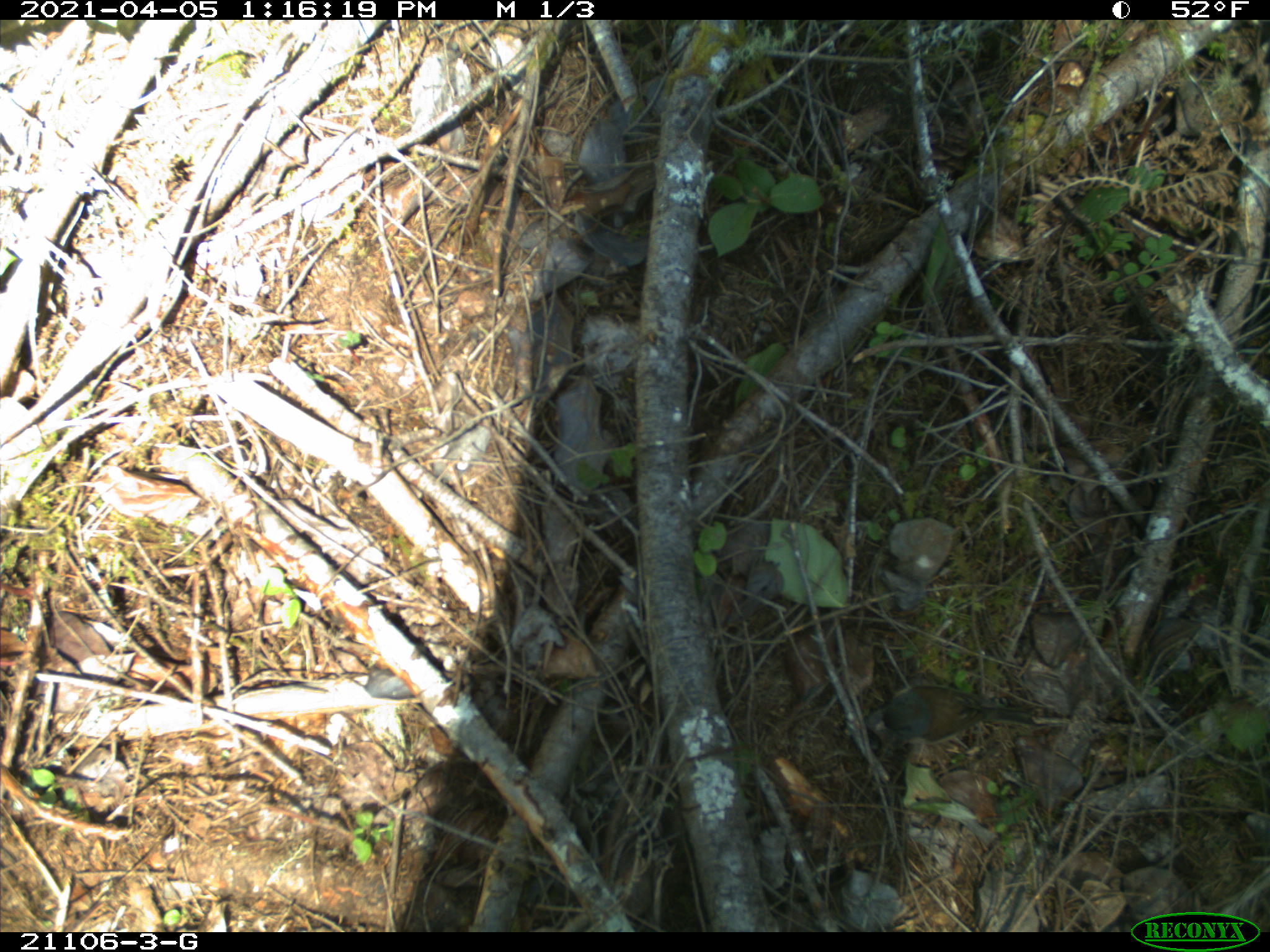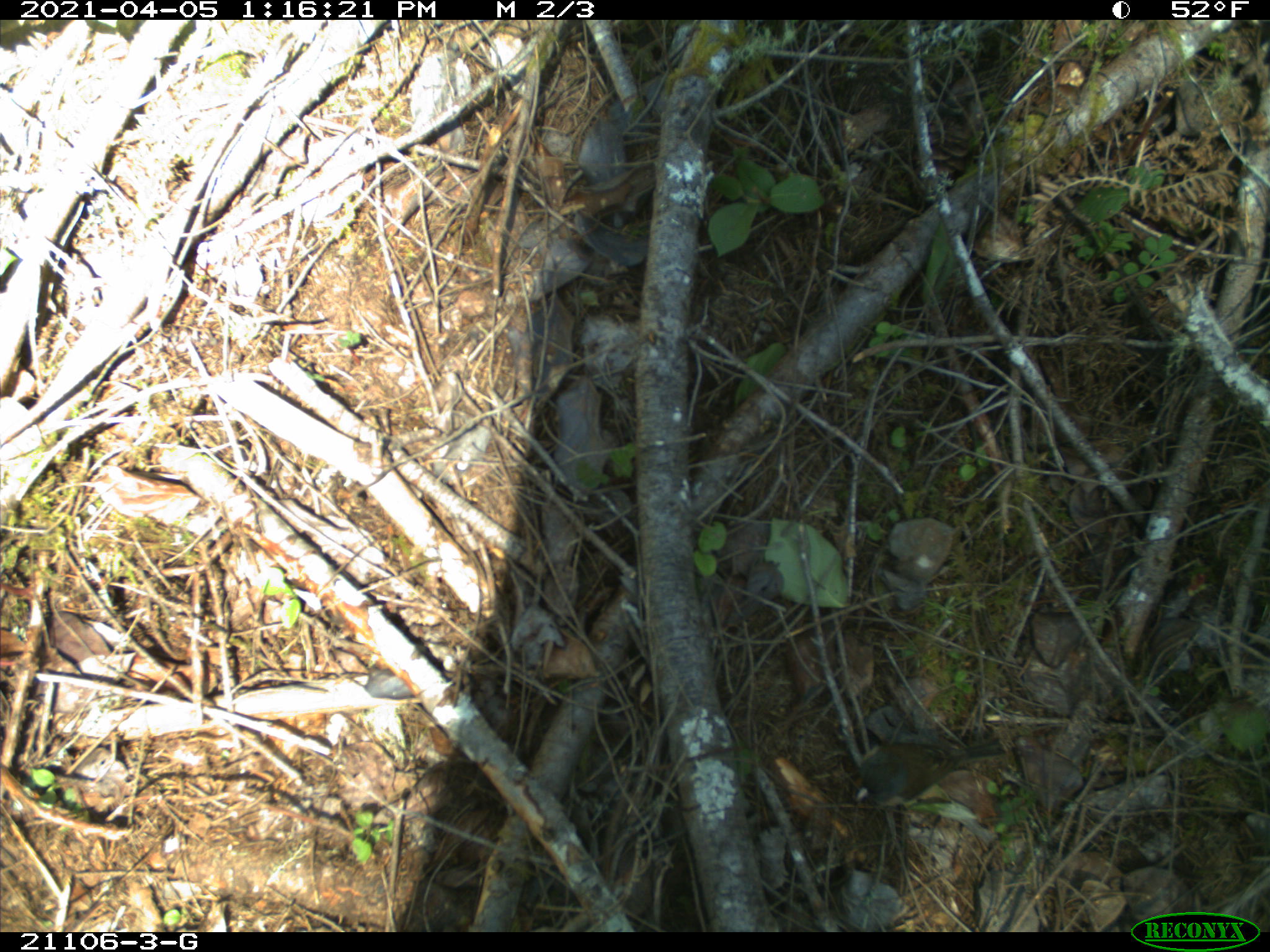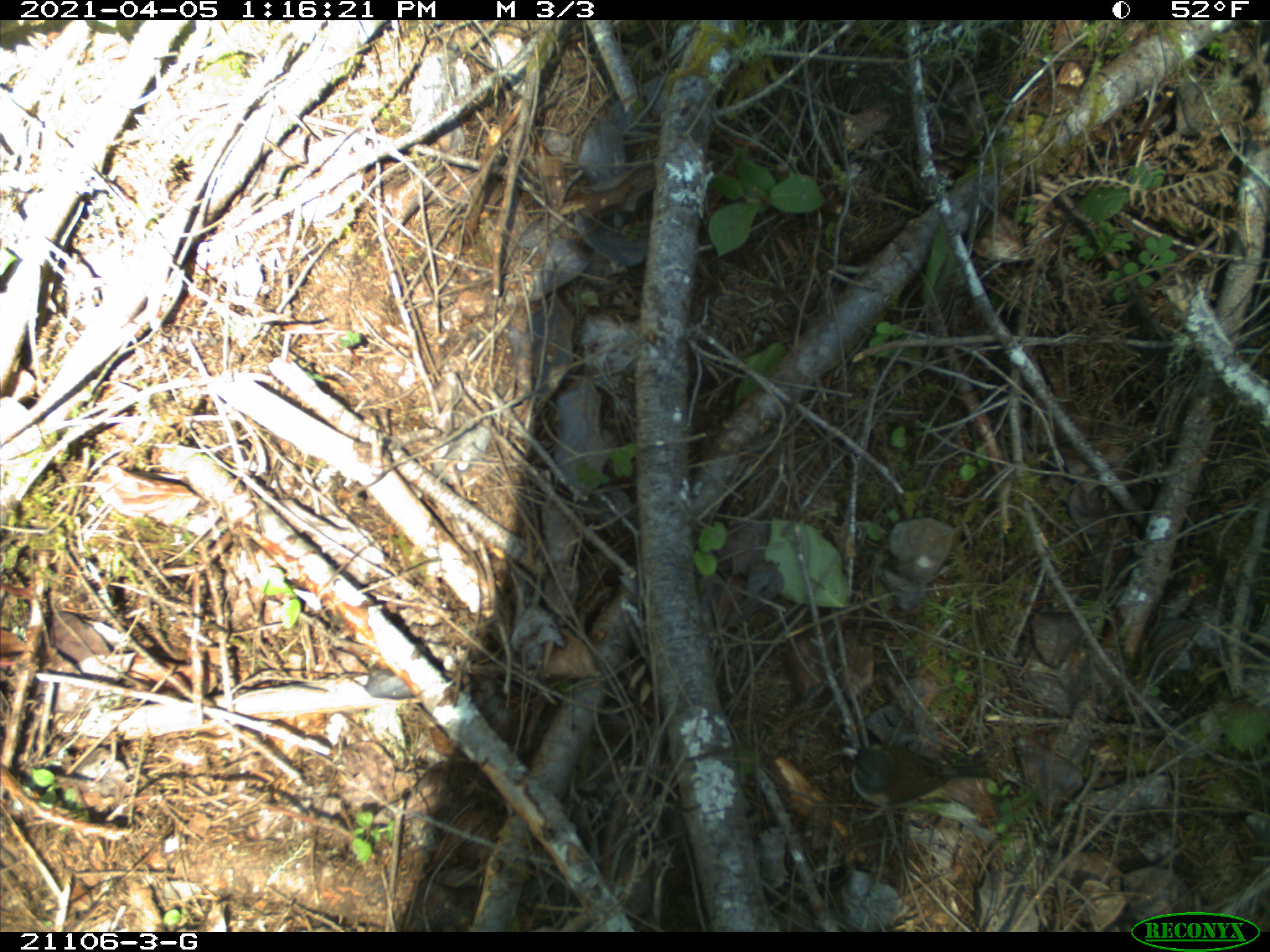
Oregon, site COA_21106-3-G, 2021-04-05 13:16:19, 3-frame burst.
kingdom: Animalia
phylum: Chordata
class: Aves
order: Passeriformes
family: Passerellidae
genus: Junco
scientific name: Junco hyemalis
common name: dark-eyed junco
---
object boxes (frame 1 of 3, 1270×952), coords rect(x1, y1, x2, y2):
dark-eyed junco: rect(839, 631, 1044, 788)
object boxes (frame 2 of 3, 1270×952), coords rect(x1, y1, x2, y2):
dark-eyed junco: rect(847, 691, 1025, 822)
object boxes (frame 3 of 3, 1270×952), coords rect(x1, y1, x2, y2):
dark-eyed junco: rect(819, 708, 1010, 853)